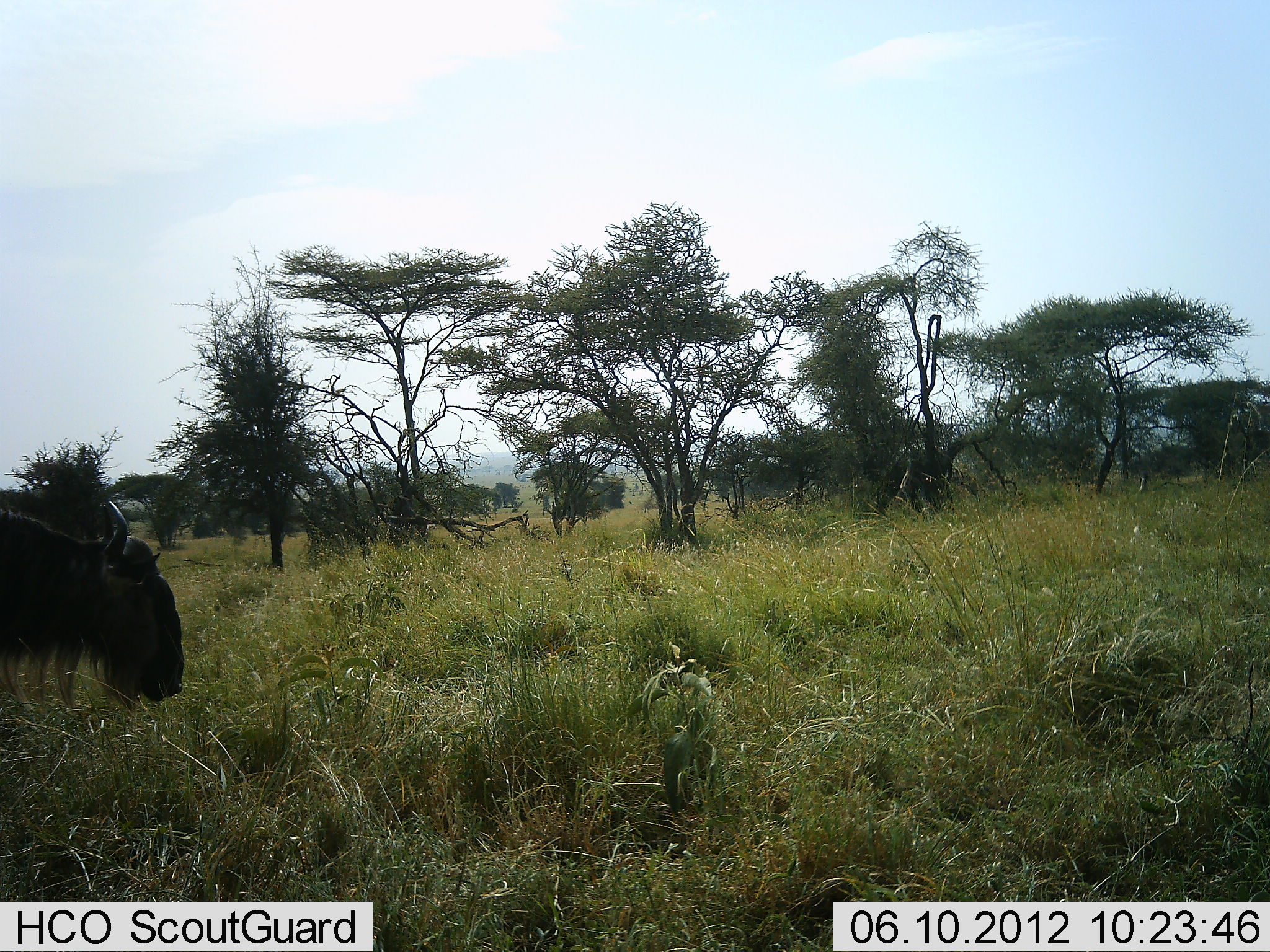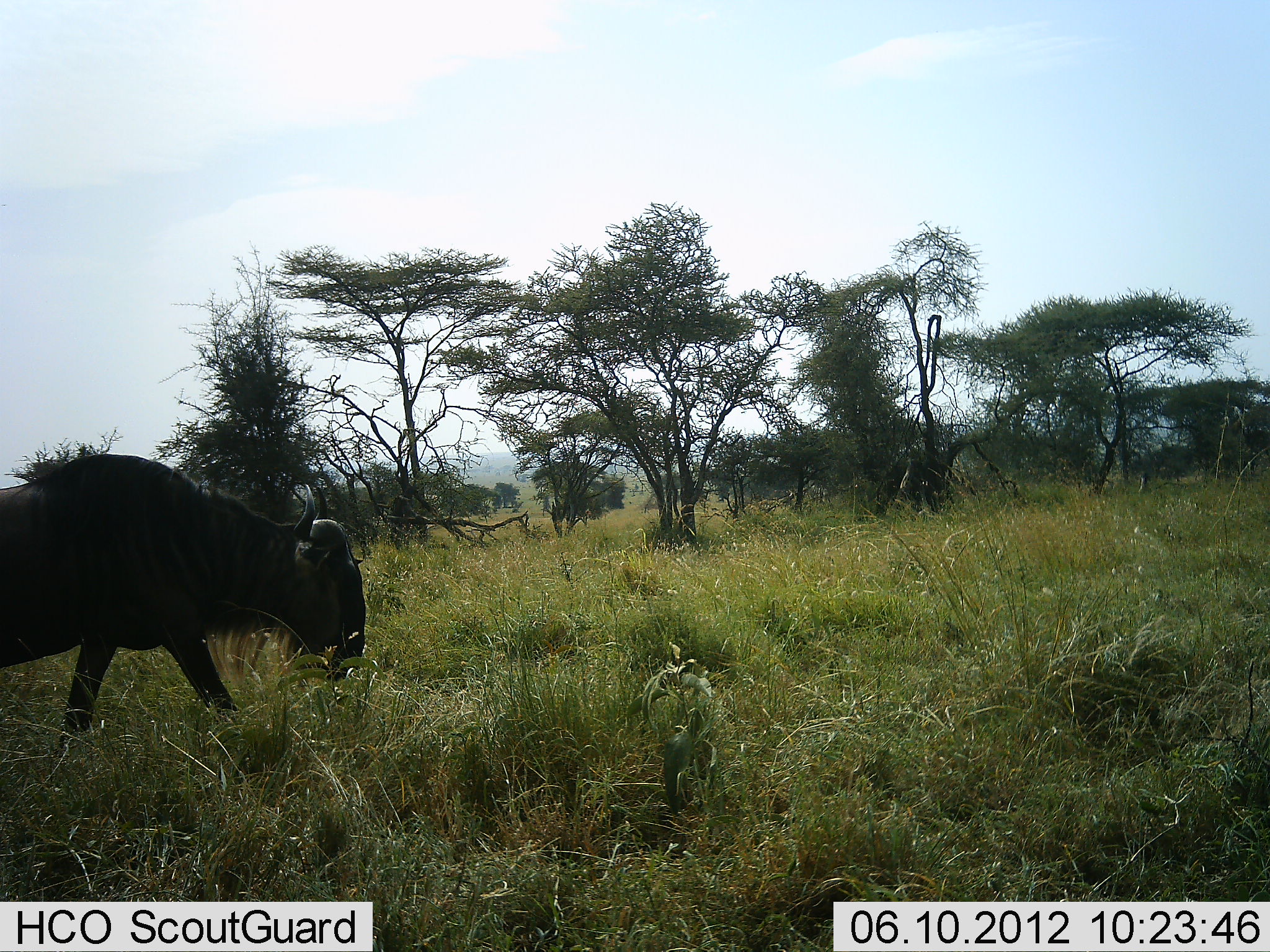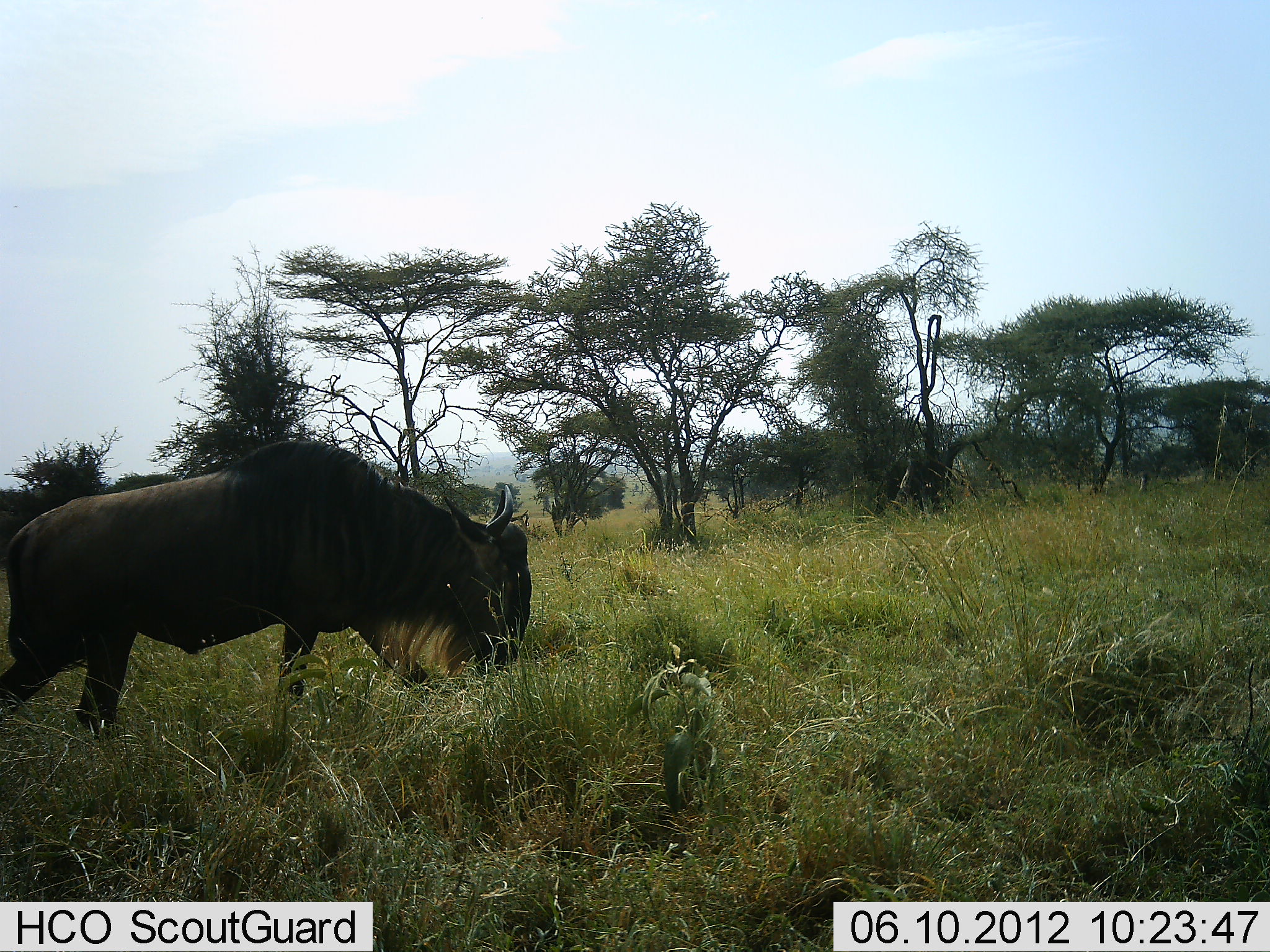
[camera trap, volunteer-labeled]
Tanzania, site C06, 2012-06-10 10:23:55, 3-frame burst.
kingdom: Animalia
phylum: Chordata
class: Mammalia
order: Artiodactyla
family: Bovidae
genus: Connochaetes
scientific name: Connochaetes taurinus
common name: blue wildebeest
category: wildebeest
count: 1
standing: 10%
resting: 0%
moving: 90%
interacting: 0%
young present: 0%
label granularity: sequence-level